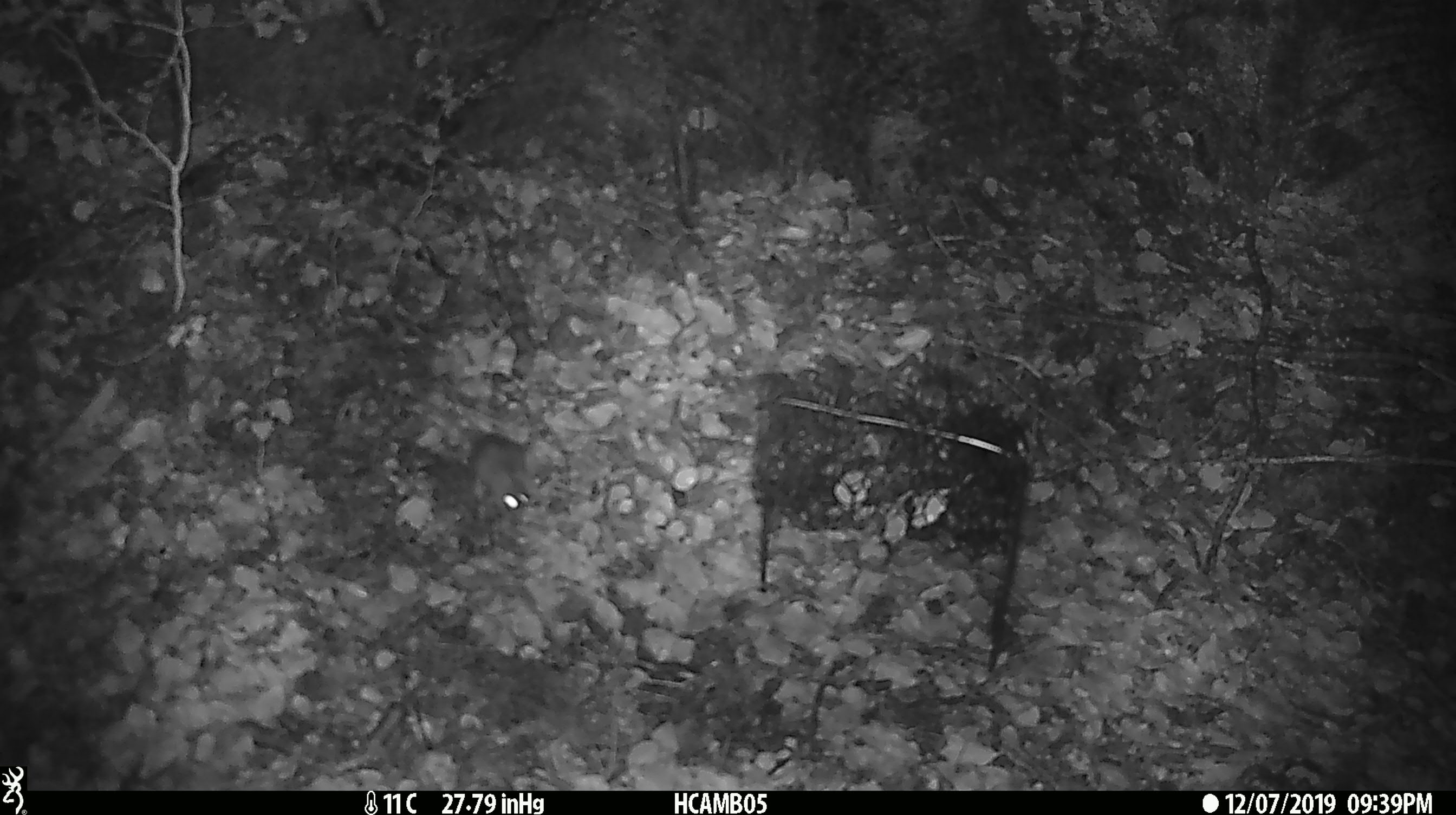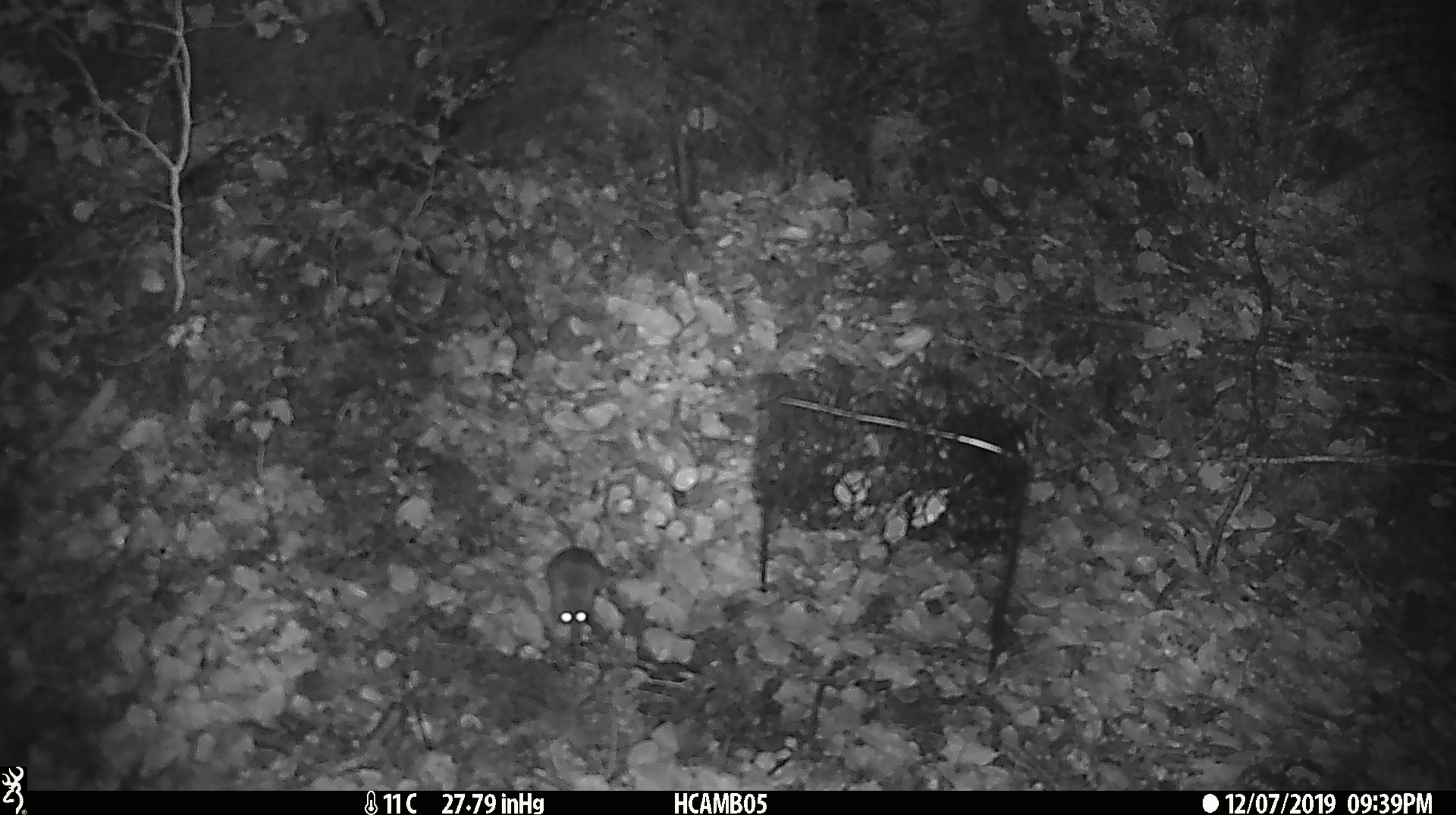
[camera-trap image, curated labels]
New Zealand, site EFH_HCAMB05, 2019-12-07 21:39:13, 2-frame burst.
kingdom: Animalia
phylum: Chordata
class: Mammalia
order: Rodentia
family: Muridae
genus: Mus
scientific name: Mus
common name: mouse